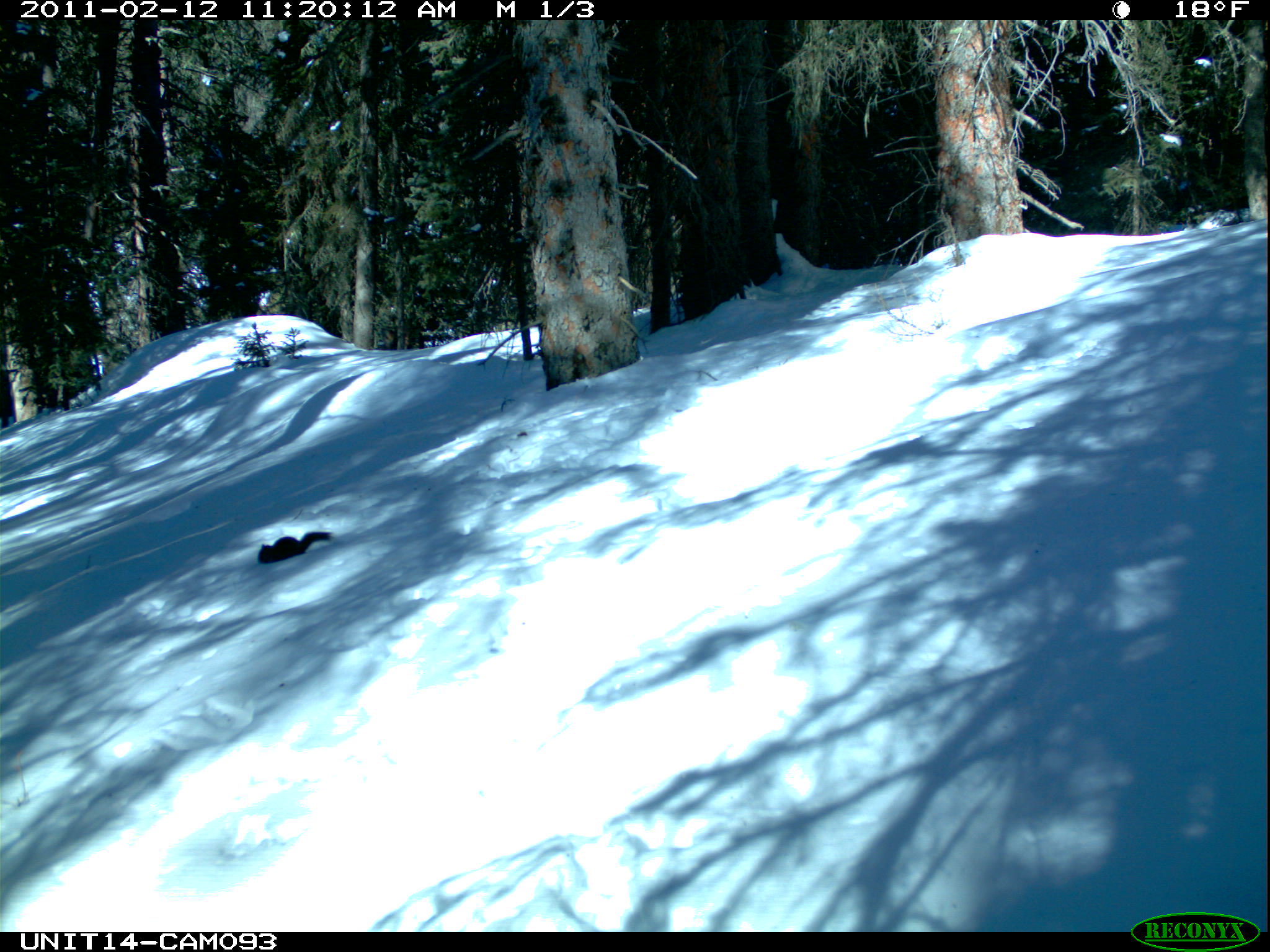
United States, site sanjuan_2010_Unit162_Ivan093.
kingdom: Animalia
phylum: Chordata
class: Mammalia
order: Rodentia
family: Sciuridae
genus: Tamiasciurus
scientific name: Tamiasciurus hudsonicus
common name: american red squirrel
Tamiasciurus hudsonicus (american red squirrel).